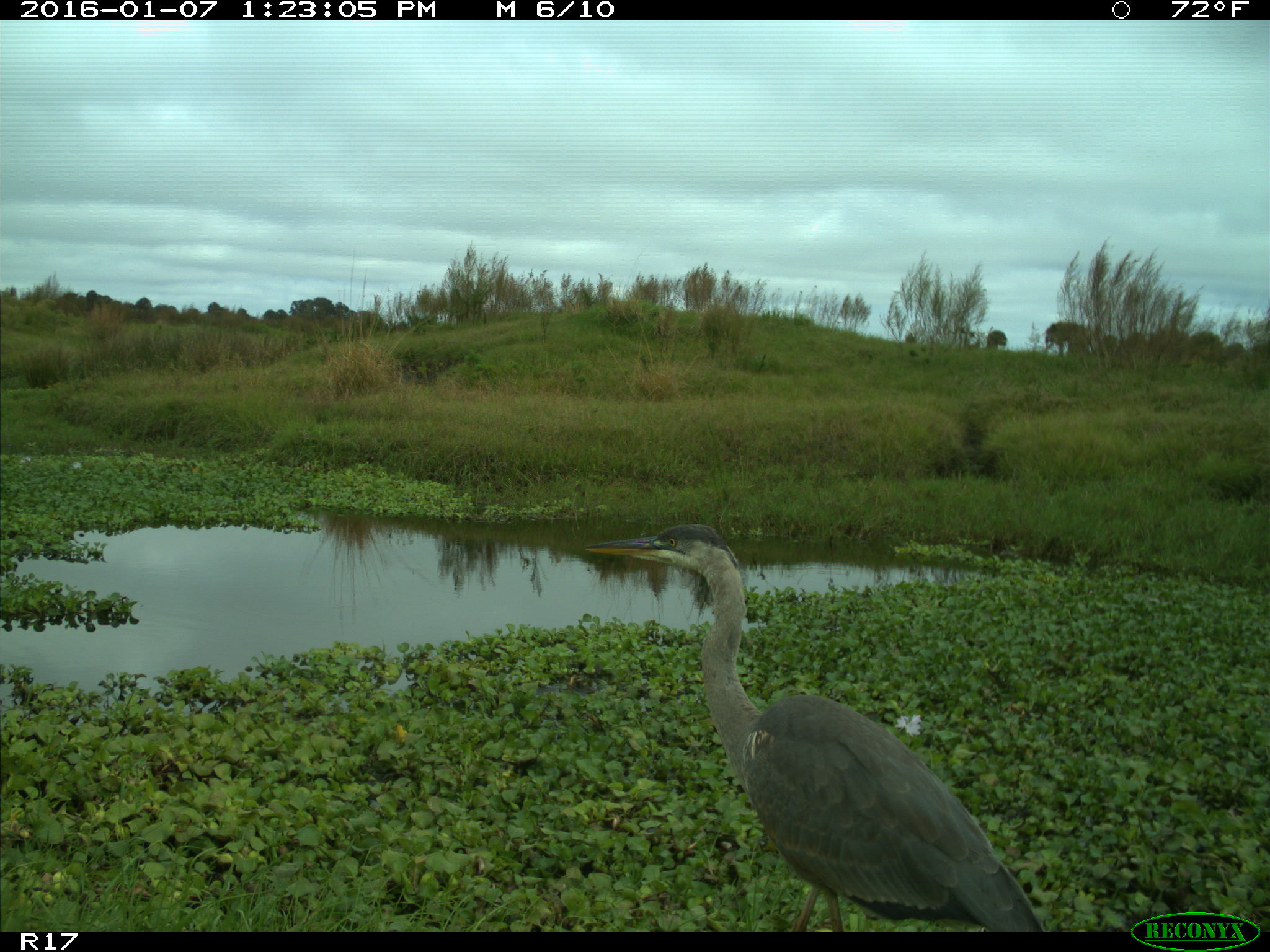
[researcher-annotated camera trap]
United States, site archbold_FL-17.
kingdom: Animalia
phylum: Chordata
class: Aves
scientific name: Aves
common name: birds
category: unidentified bird